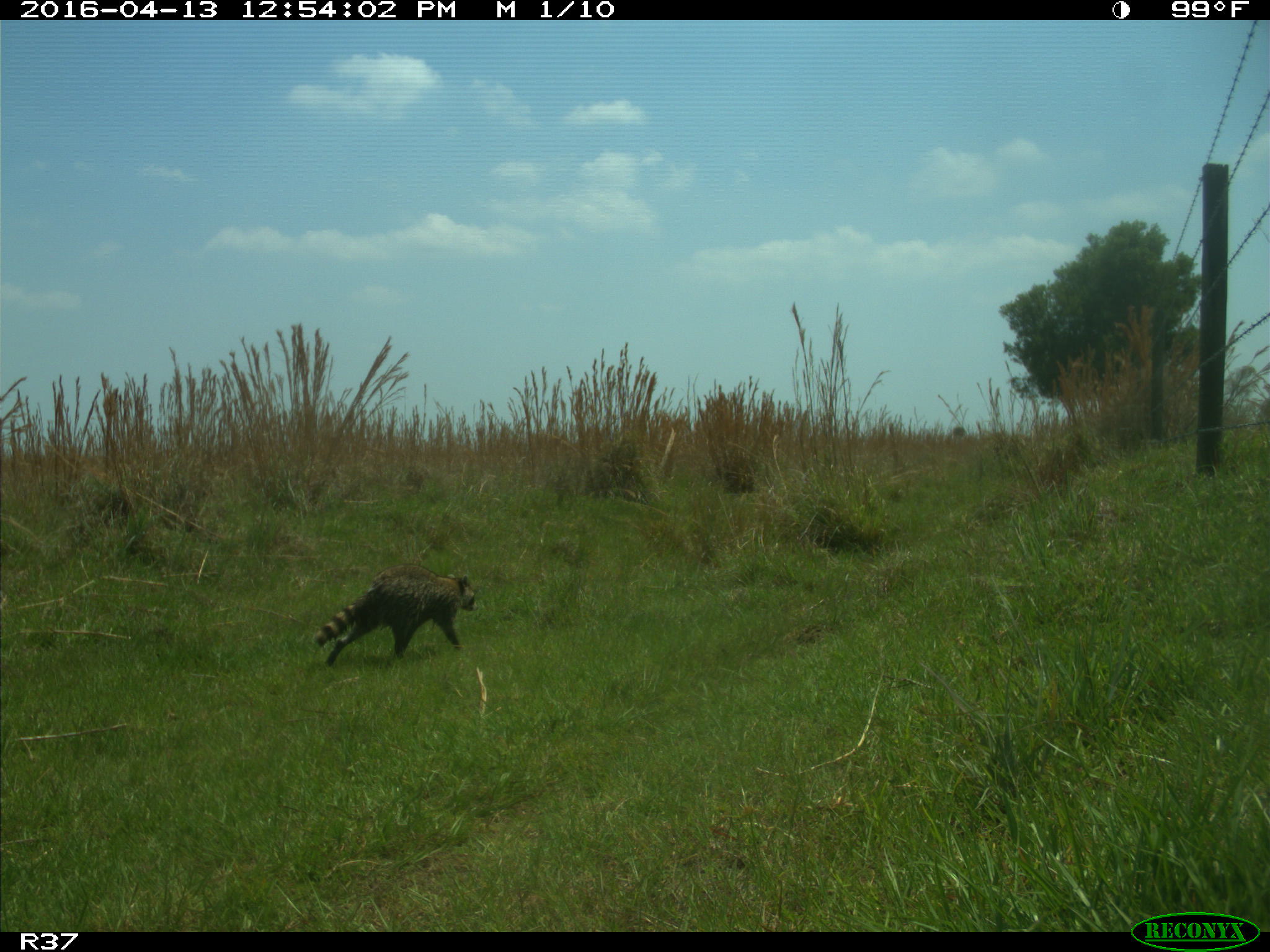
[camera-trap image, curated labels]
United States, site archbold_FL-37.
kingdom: Animalia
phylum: Chordata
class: Mammalia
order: Carnivora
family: Procyonidae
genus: Procyon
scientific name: Procyon lotor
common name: common raccoon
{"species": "Procyon lotor (common raccoon)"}